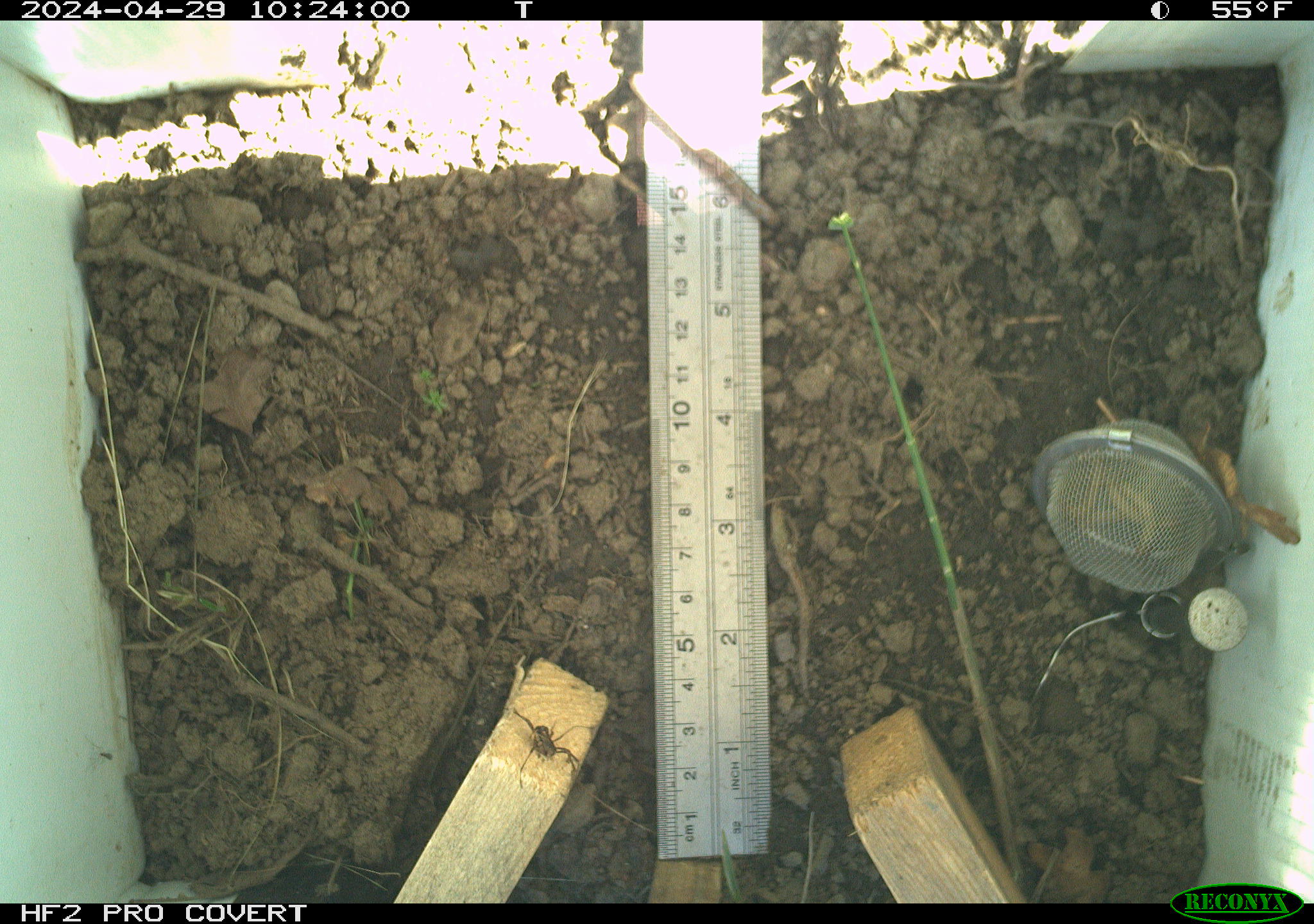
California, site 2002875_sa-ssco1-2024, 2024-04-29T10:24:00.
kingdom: Animalia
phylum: Arthropoda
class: Arachnida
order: Araneae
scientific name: Araneae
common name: spider